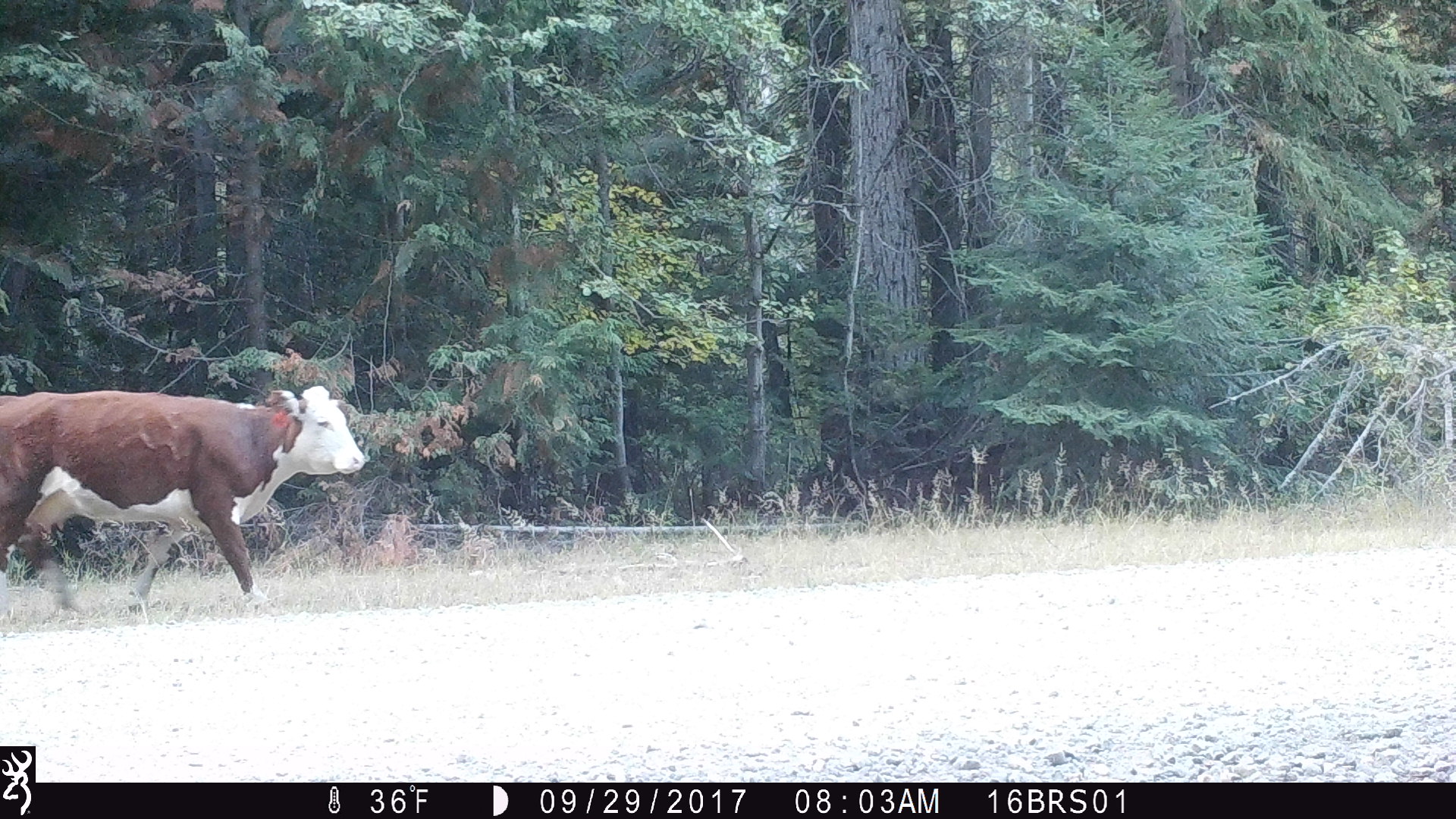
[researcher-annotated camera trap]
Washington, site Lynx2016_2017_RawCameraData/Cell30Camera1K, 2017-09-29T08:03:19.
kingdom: Animalia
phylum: Chordata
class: Mammalia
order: Artiodactyla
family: Bovidae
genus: Bos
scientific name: Bos taurus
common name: domestic cattle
Domestic cattle (Bos taurus). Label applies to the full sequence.